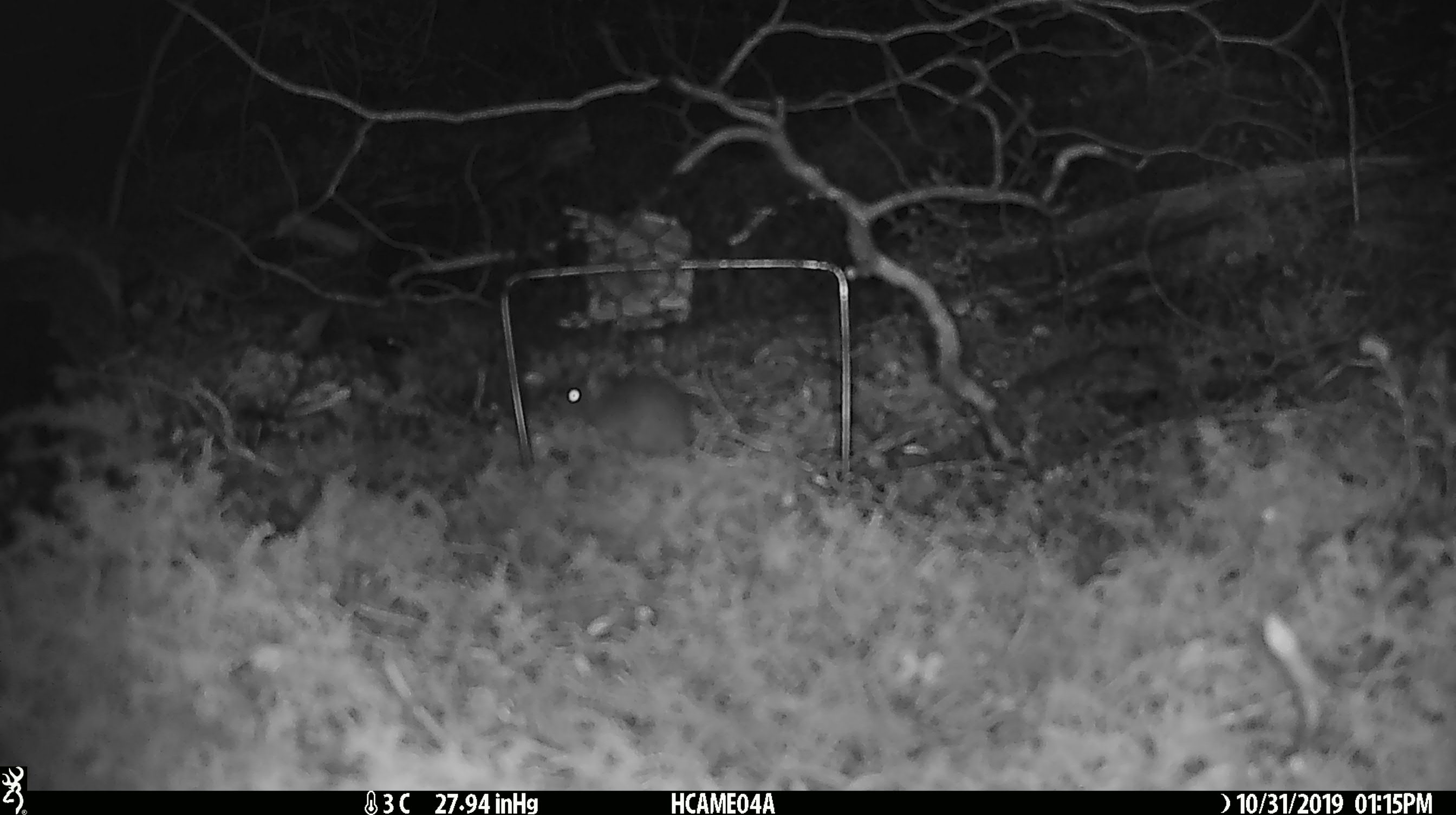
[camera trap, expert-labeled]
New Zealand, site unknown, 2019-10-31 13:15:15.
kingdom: Animalia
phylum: Chordata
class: Mammalia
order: Rodentia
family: Muridae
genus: Mus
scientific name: Mus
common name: mouse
Mouse (Mus).